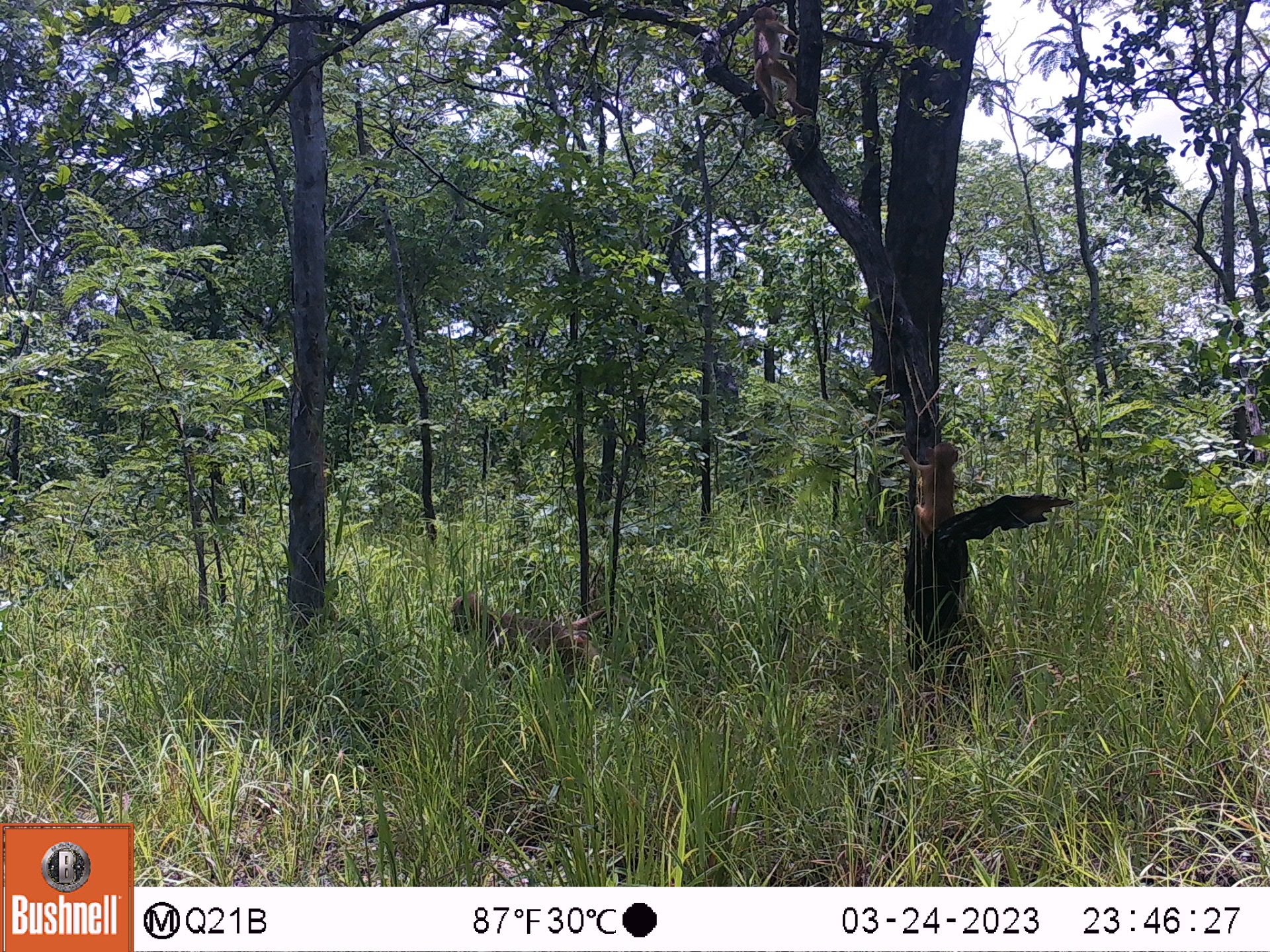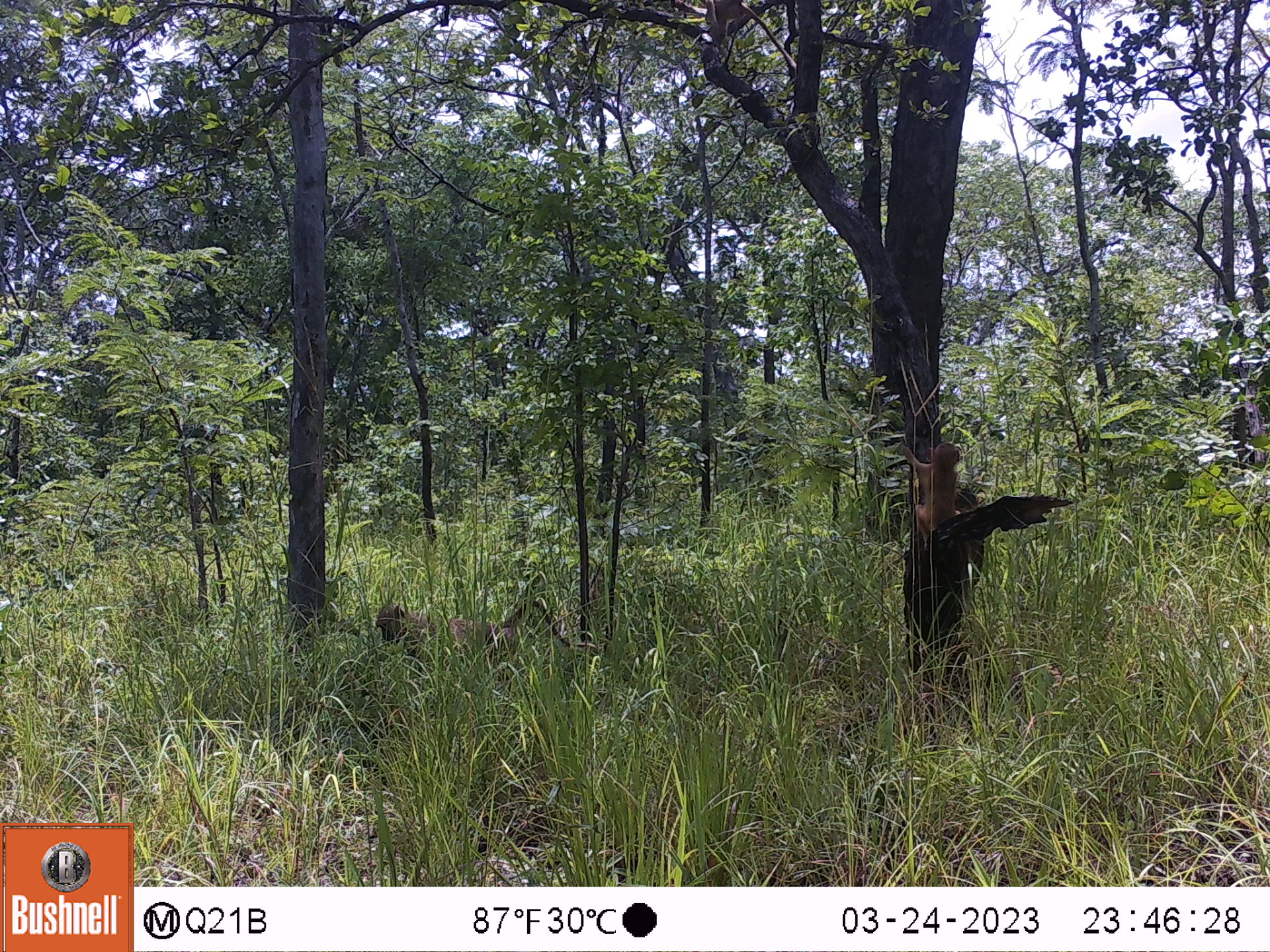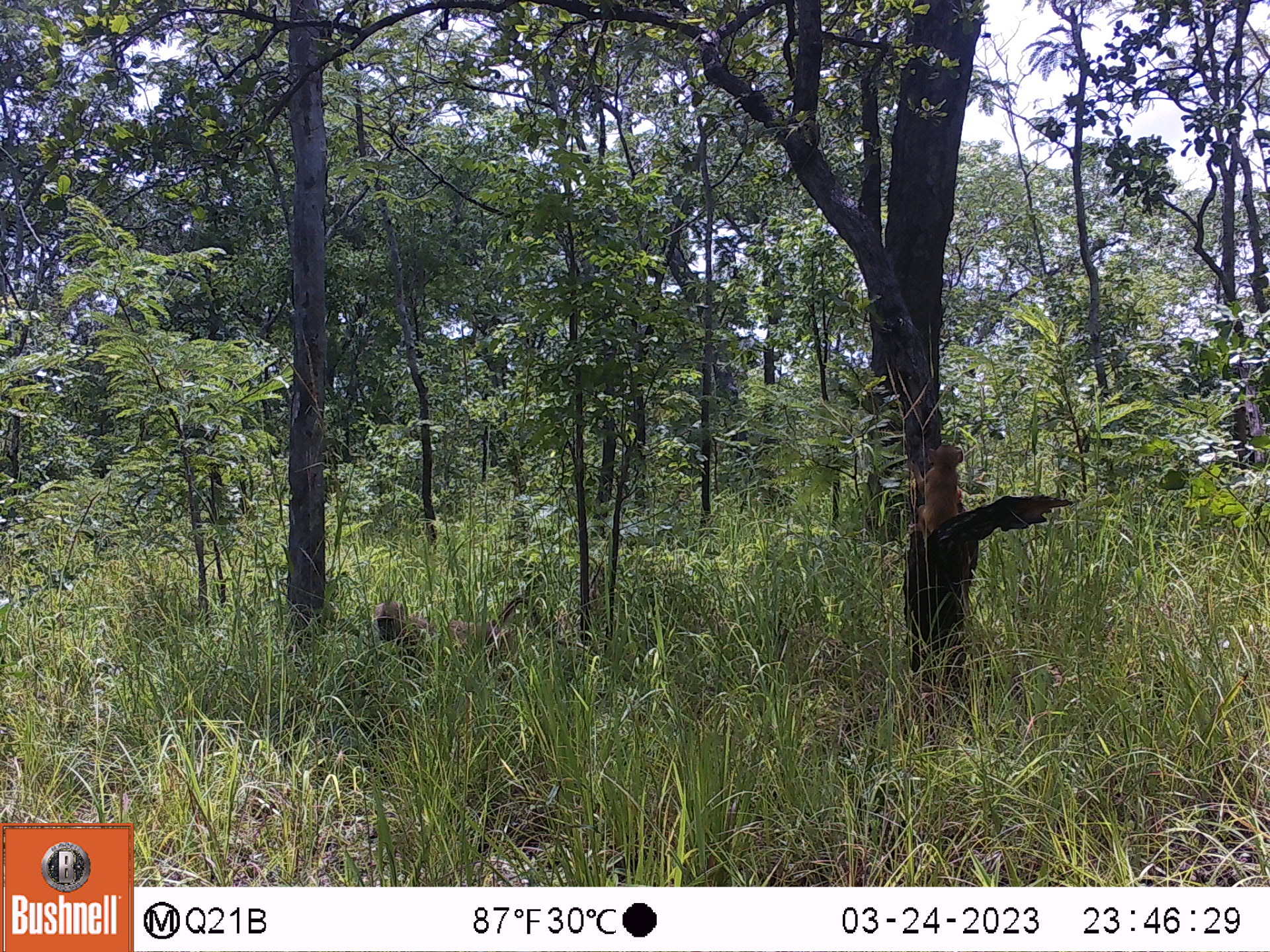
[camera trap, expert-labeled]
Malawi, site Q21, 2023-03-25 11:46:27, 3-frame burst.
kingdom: Animalia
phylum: Chordata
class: Mammalia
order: Primates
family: Cercopithecidae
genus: Papio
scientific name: Papio cynocephalus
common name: yellow baboon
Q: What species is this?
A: Yellow baboon (Papio cynocephalus).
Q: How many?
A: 2.